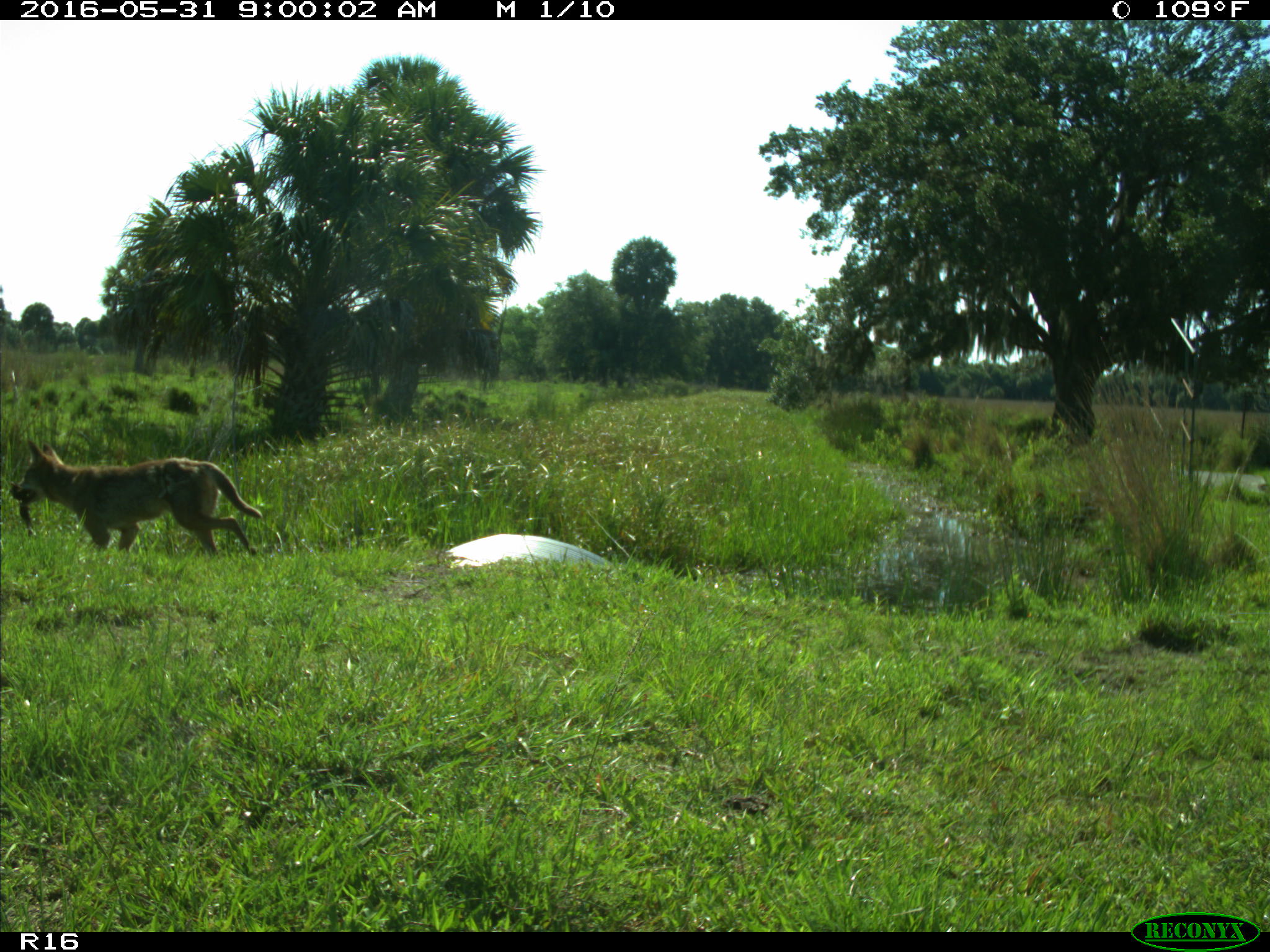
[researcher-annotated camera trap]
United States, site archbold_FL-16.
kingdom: Animalia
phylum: Chordata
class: Mammalia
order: Carnivora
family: Canidae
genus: Canis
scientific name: Canis latrans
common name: coyote